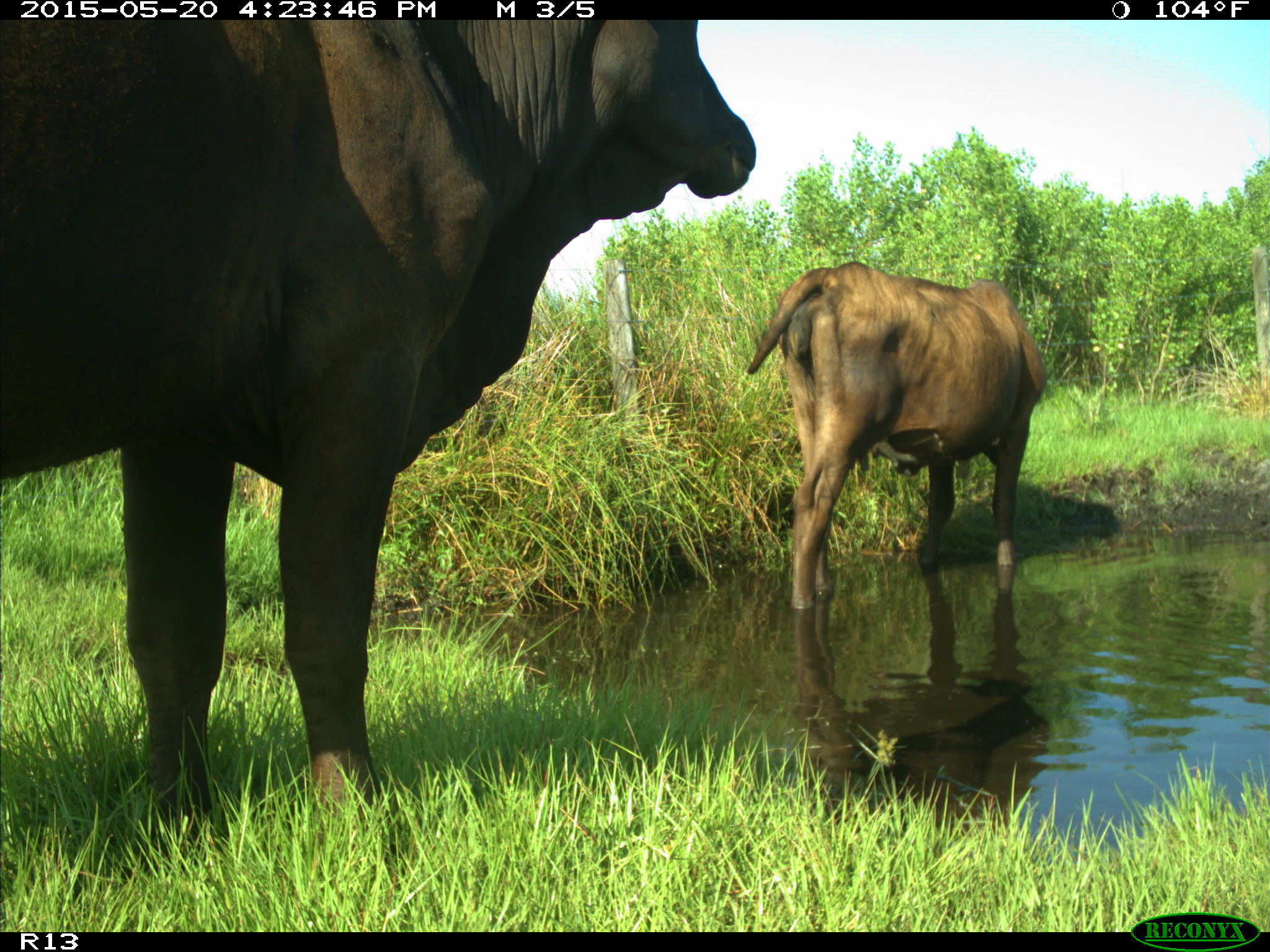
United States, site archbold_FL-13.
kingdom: Animalia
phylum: Chordata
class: Mammalia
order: Artiodactyla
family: Bovidae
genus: Bos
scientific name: Bos taurus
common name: domestic cow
Bos taurus (domestic cow).